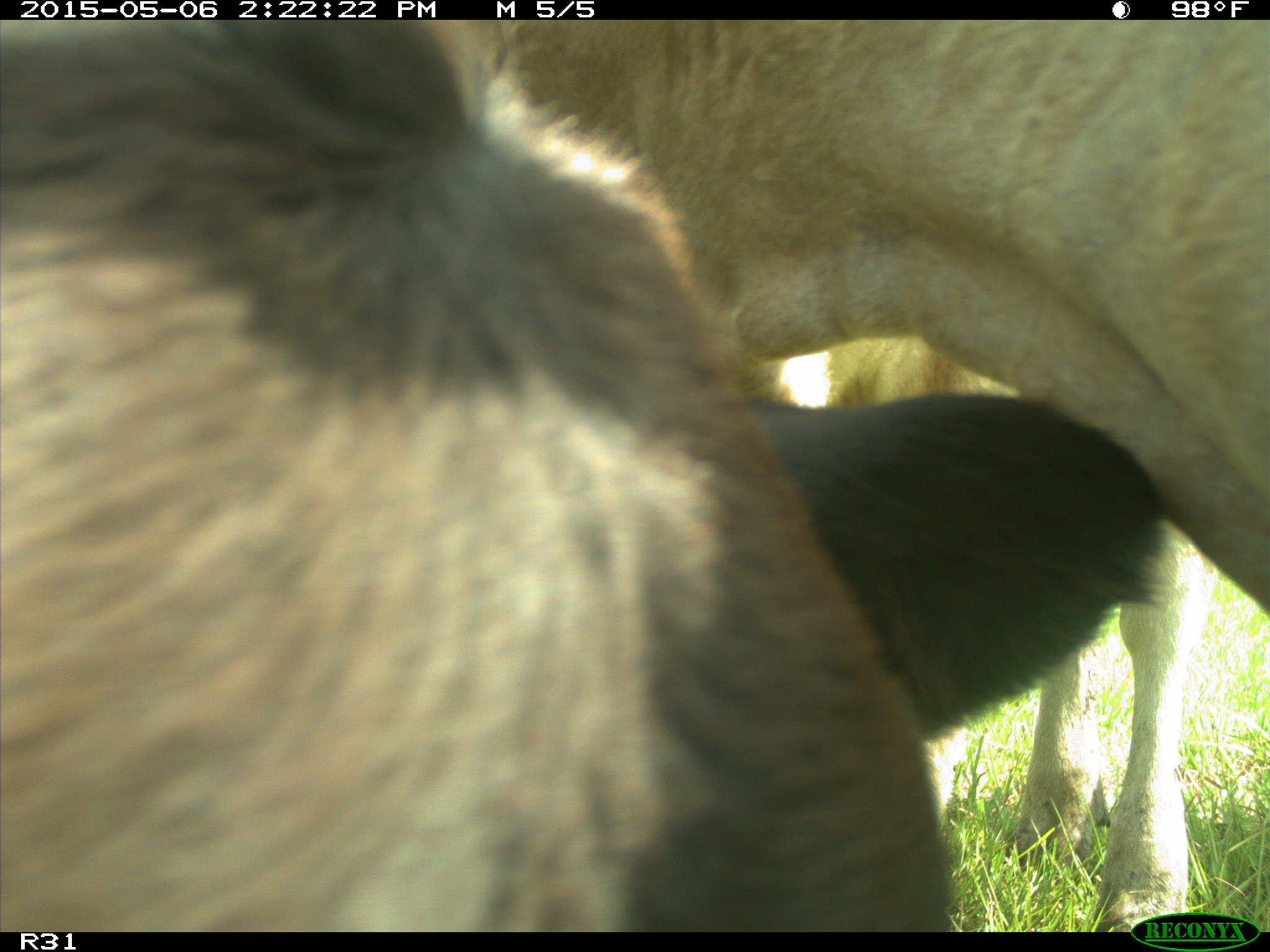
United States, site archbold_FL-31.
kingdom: Animalia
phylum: Chordata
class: Mammalia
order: Artiodactyla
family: Bovidae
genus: Bos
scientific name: Bos taurus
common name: domestic cow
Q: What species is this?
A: Bos taurus (domestic cow).